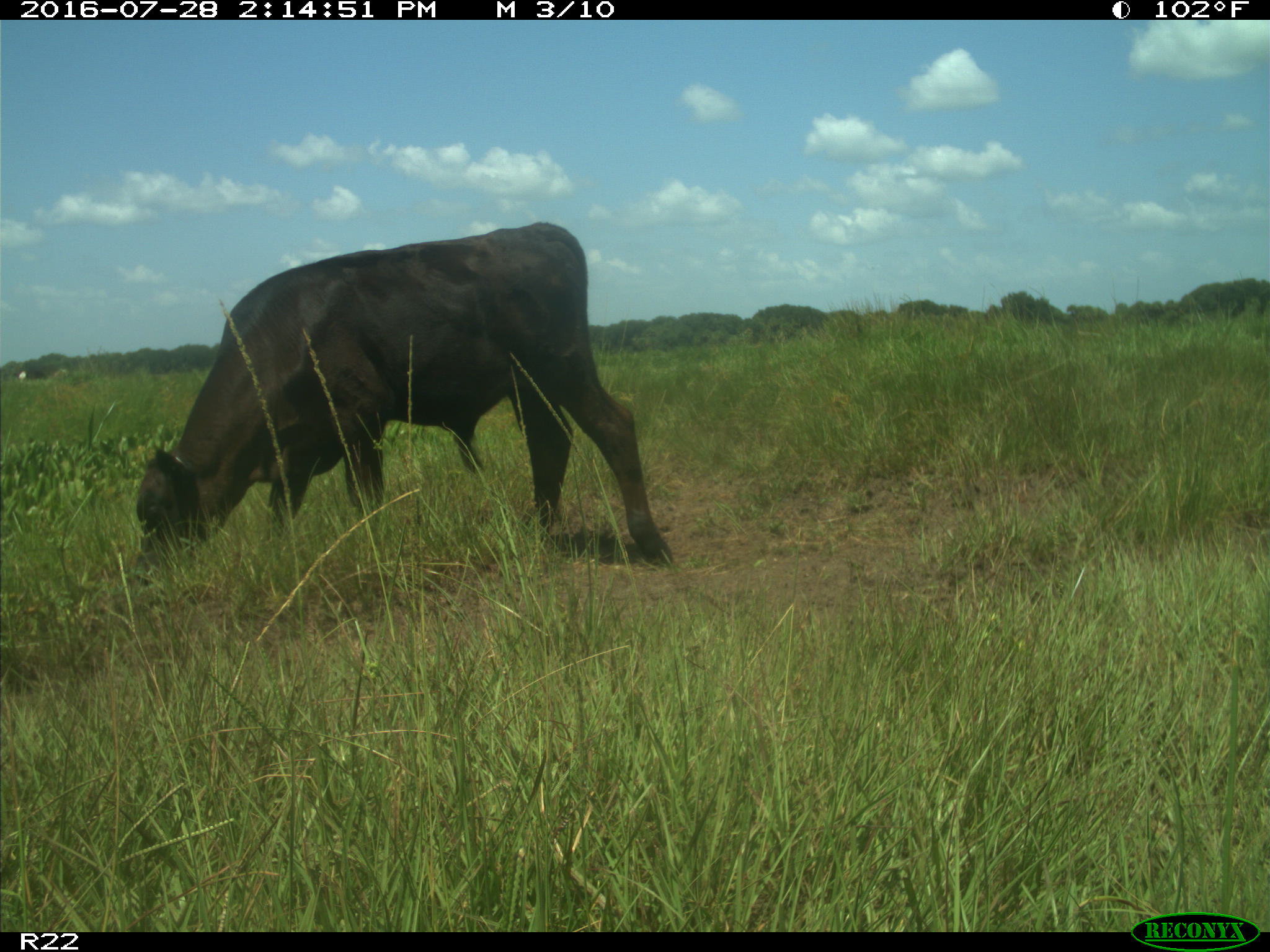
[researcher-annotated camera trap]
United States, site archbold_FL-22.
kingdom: Animalia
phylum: Chordata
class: Mammalia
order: Artiodactyla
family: Bovidae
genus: Bos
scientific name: Bos taurus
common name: domestic cow